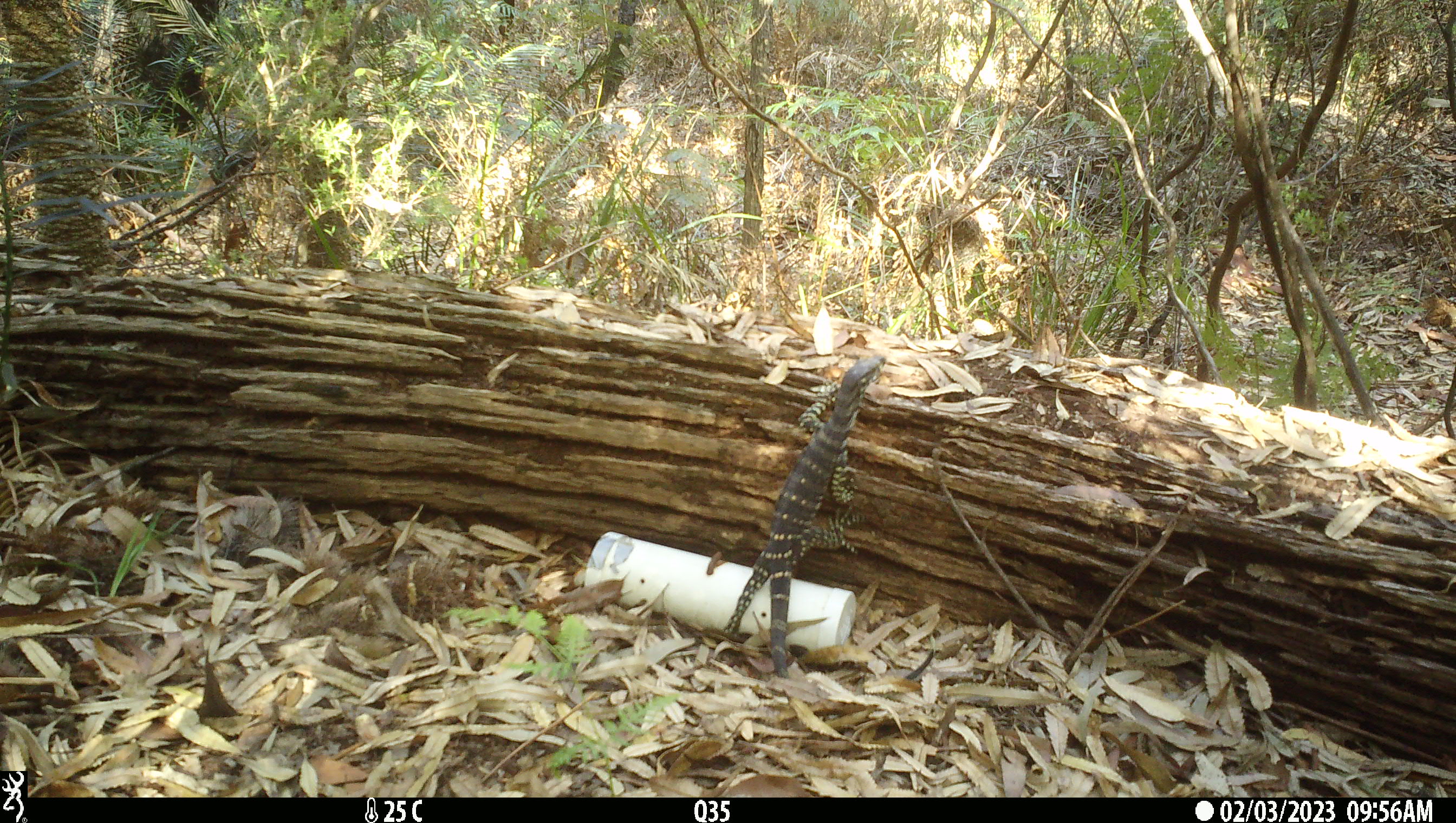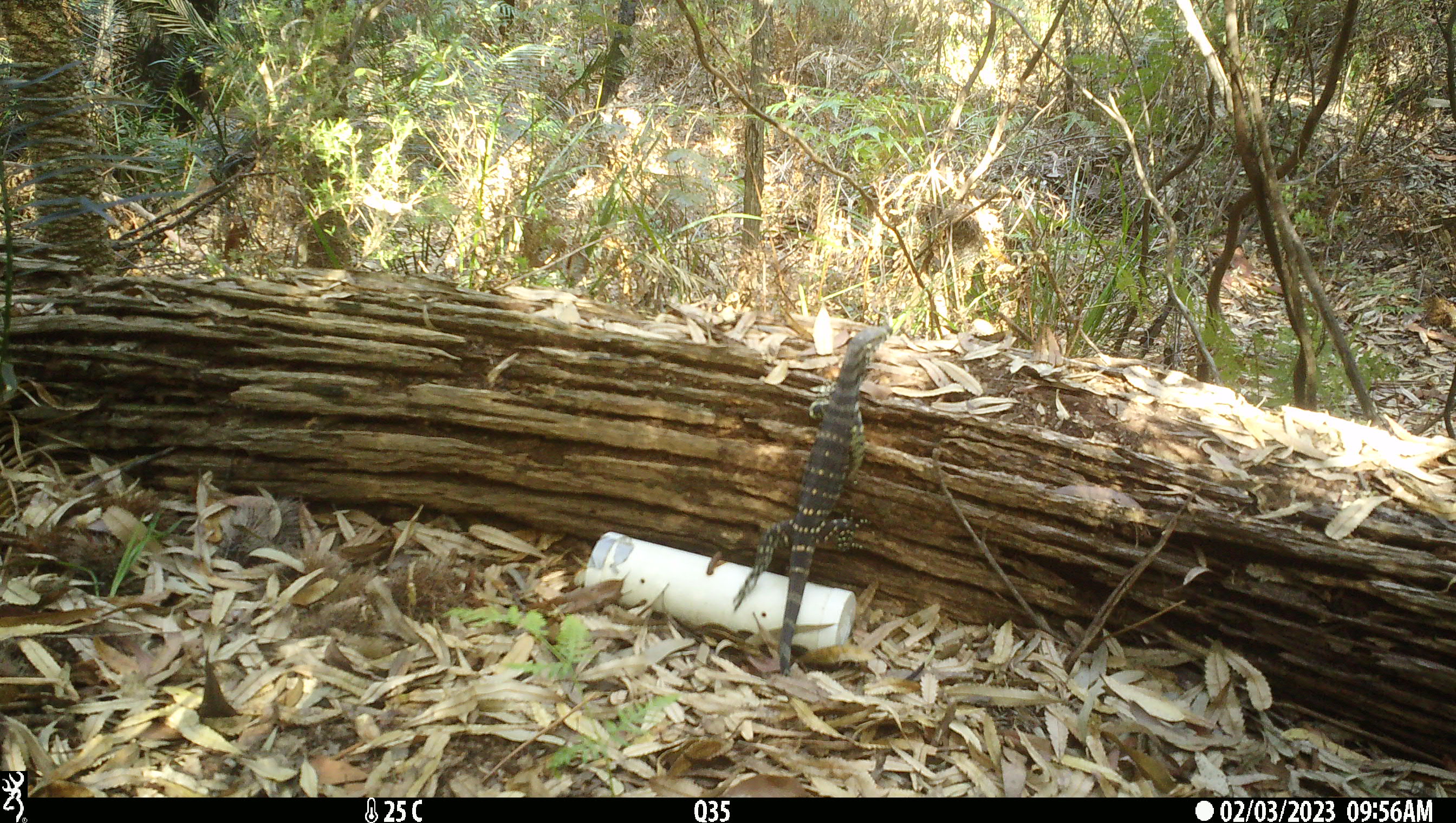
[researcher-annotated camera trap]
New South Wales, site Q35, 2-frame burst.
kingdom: Animalia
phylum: Chordata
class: Reptilia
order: Squamata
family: Varanidae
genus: Varanus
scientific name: Varanus varius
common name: lace monitor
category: goanna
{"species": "goanna (lace monitor) (Varanus varius)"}